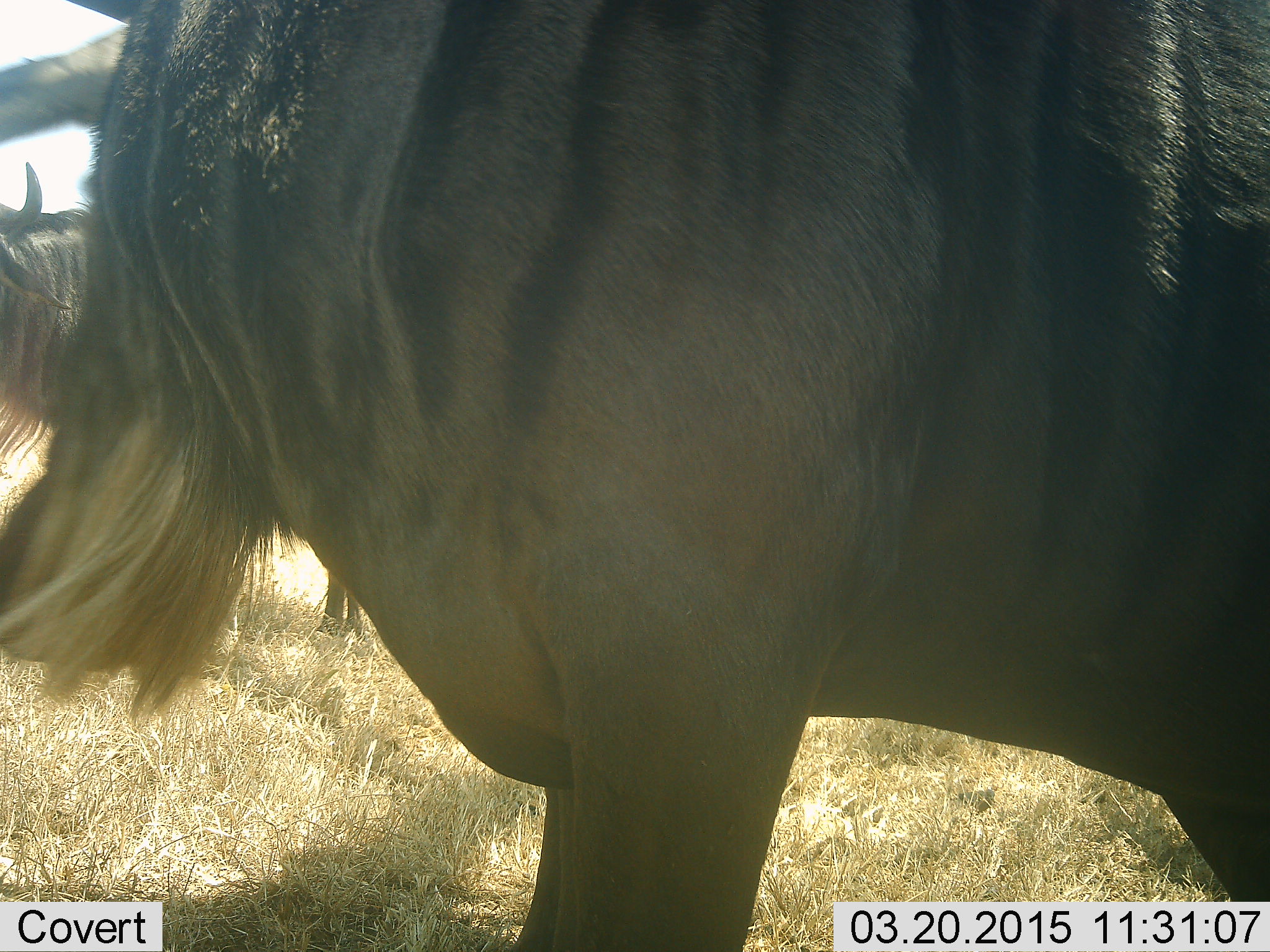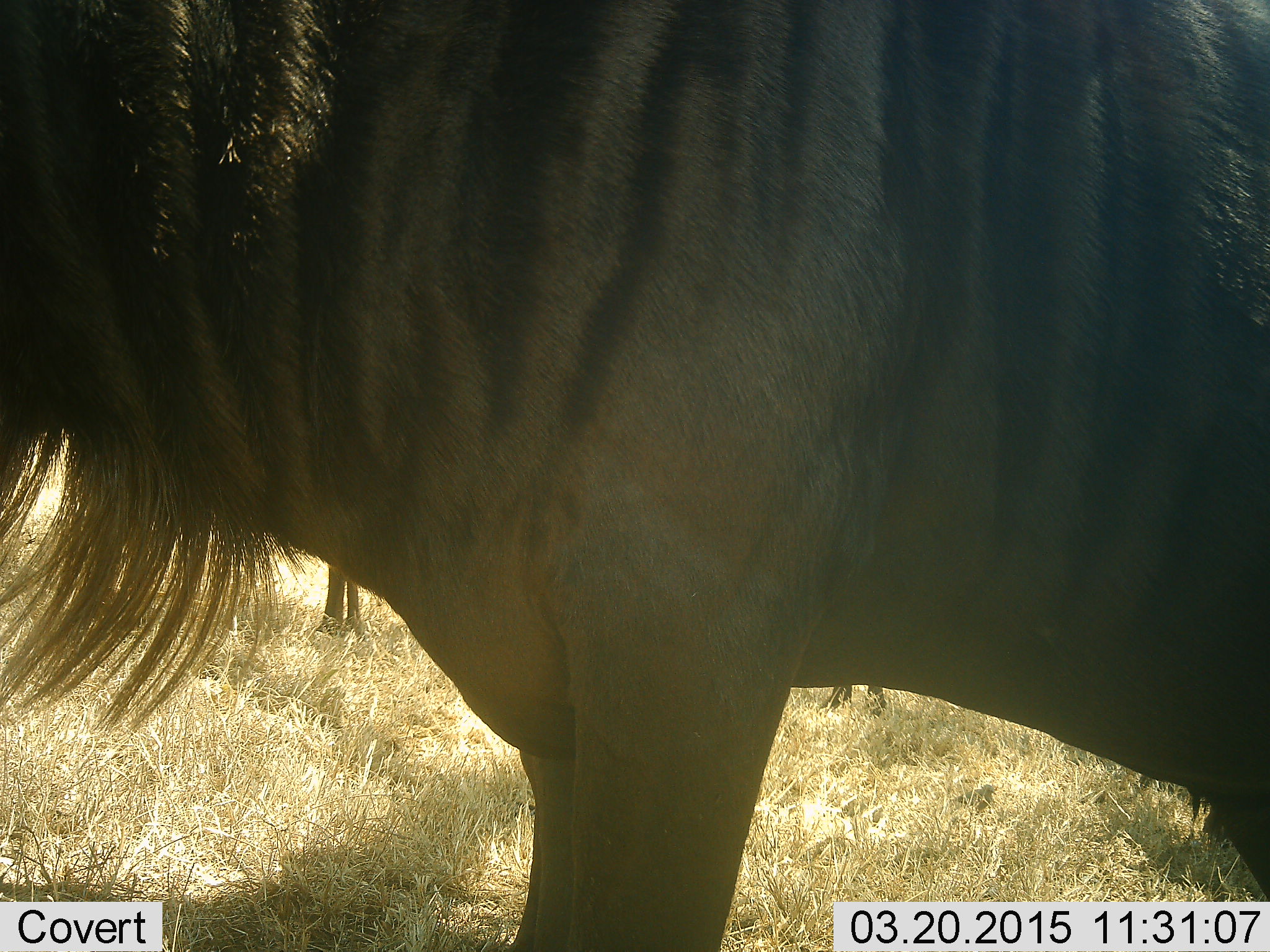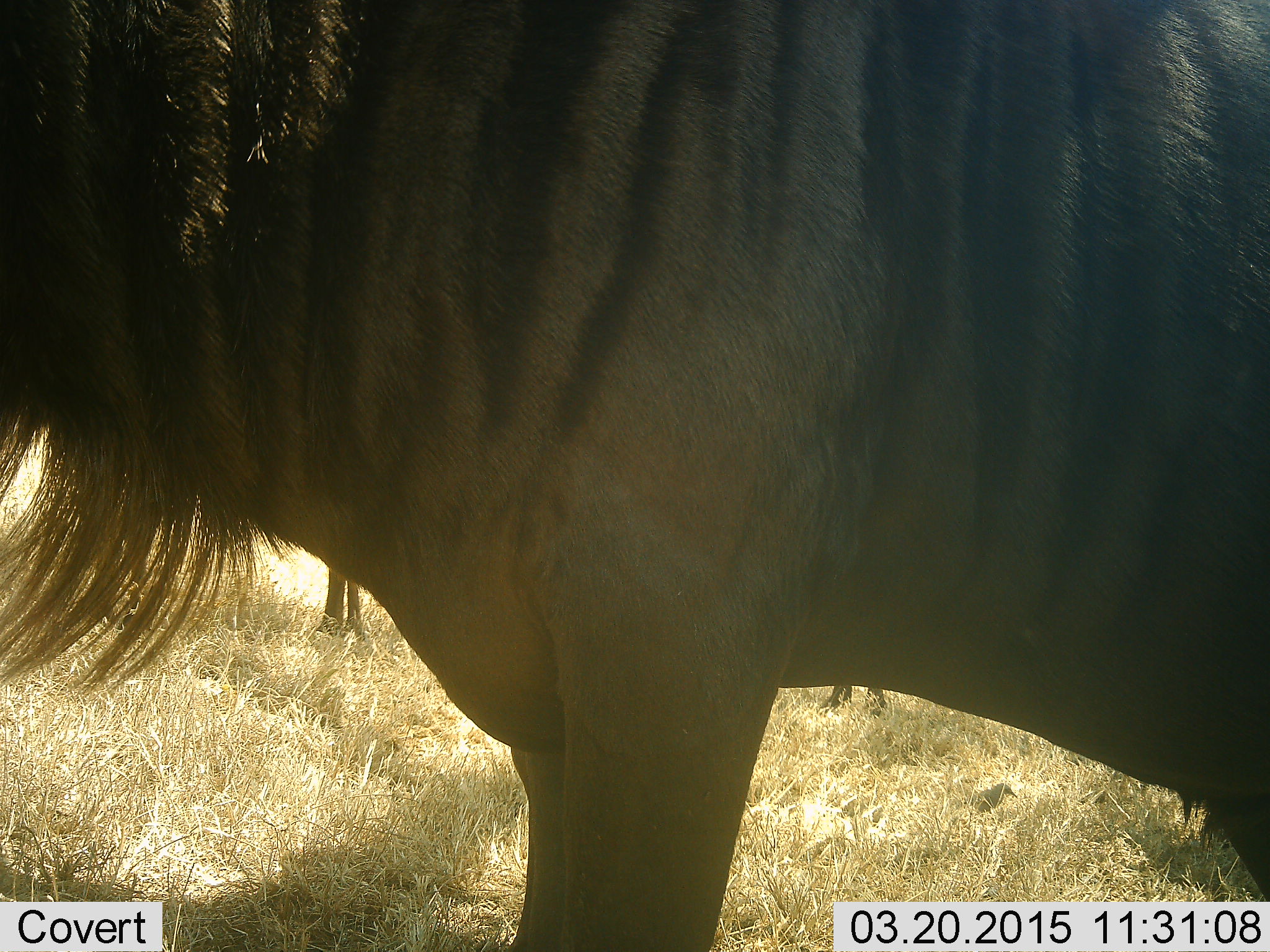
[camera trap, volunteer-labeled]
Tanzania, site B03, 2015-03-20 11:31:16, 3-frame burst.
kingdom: Animalia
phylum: Chordata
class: Mammalia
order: Artiodactyla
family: Bovidae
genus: Connochaetes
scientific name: Connochaetes taurinus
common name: blue wildebeest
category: wildebeest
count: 1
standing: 100%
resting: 0%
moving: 0%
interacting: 0%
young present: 0%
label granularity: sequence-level